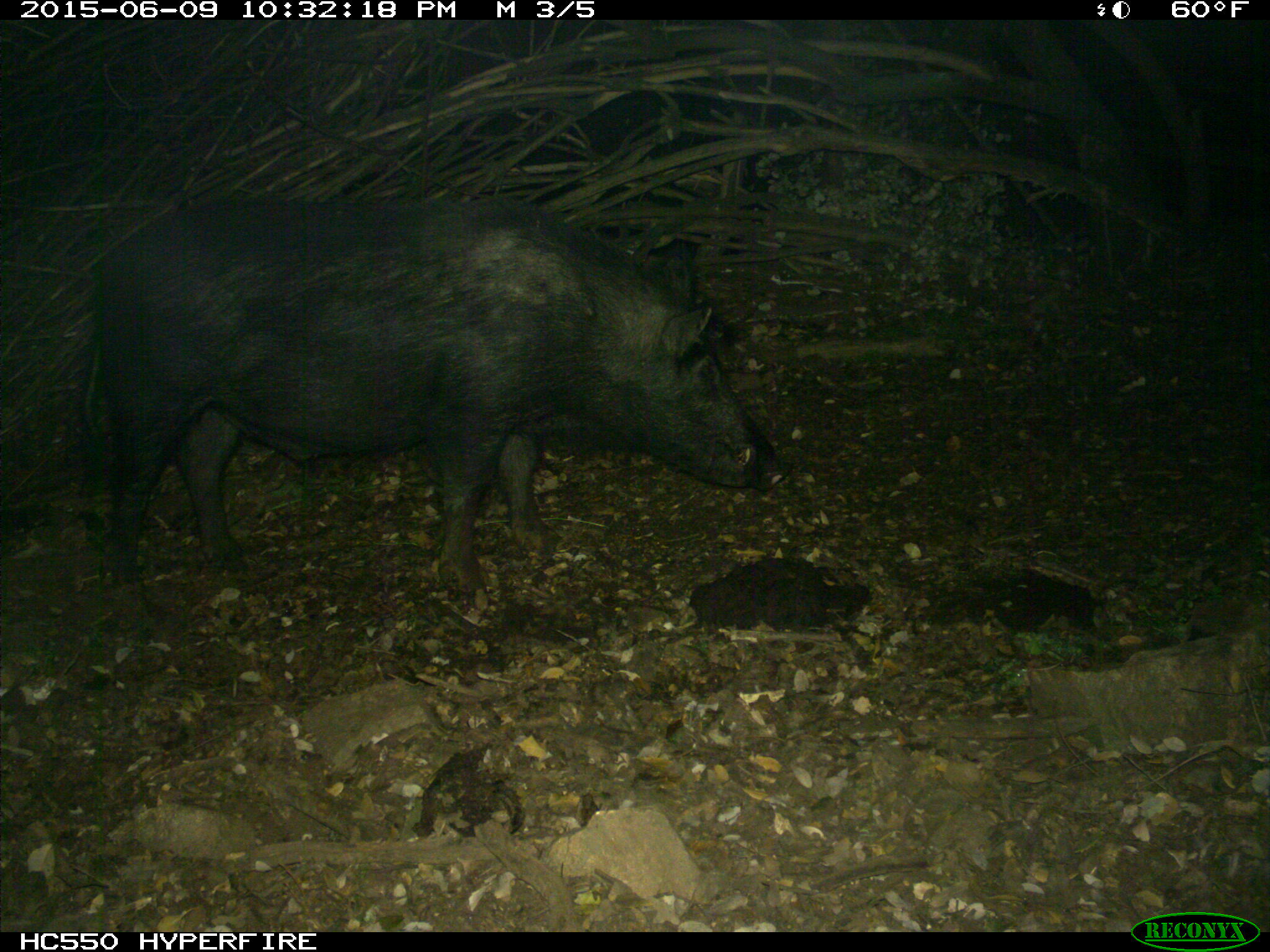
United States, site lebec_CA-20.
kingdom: Animalia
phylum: Chordata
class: Mammalia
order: Artiodactyla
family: Suidae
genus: Sus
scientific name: Sus scrofa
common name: wild boar